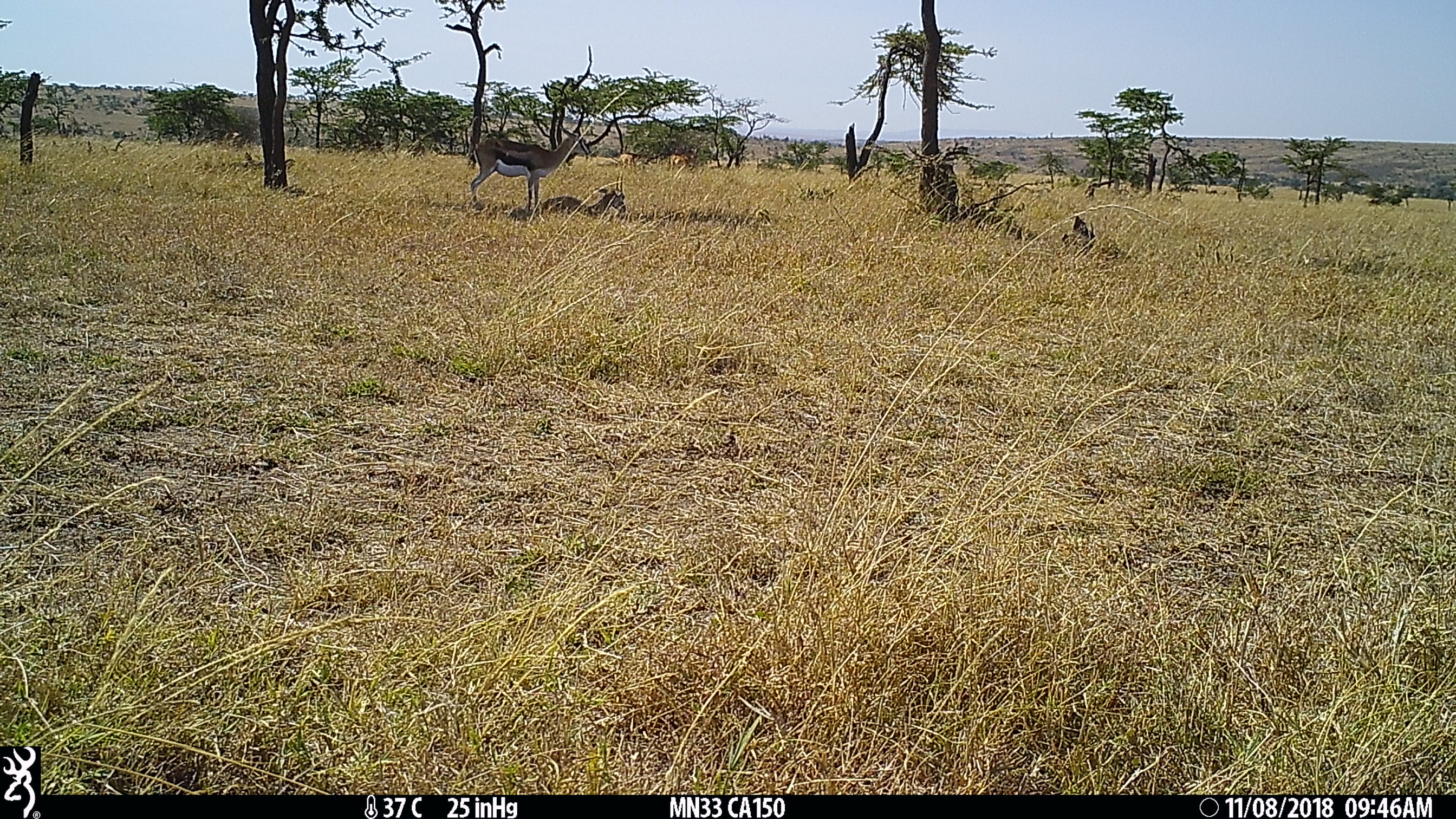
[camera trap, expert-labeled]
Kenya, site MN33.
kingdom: Animalia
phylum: Chordata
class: Mammalia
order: Artiodactyla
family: Bovidae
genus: Eudorcas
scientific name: Eudorcas thomsonii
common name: thomon's gazelle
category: gazelle thomsons